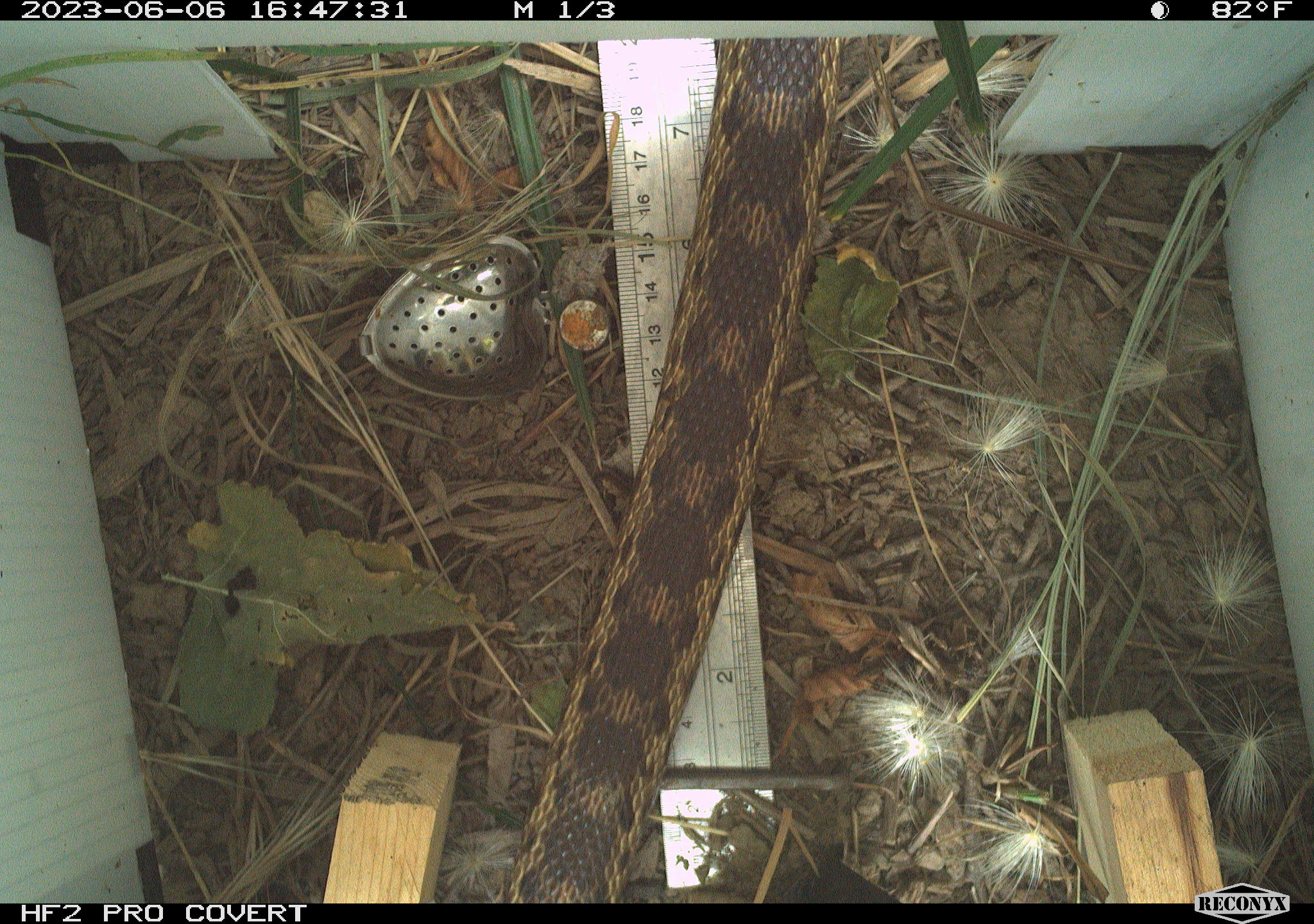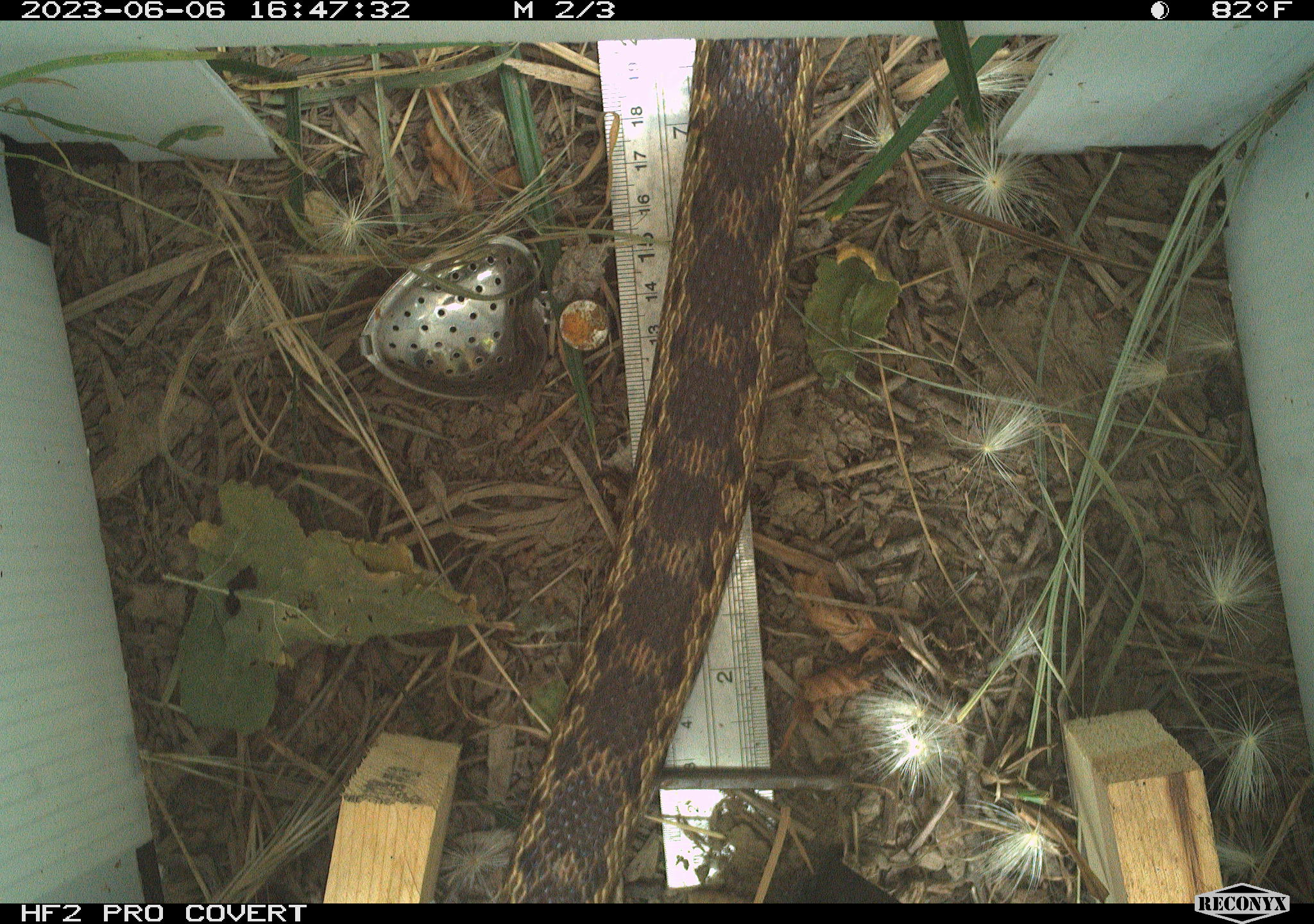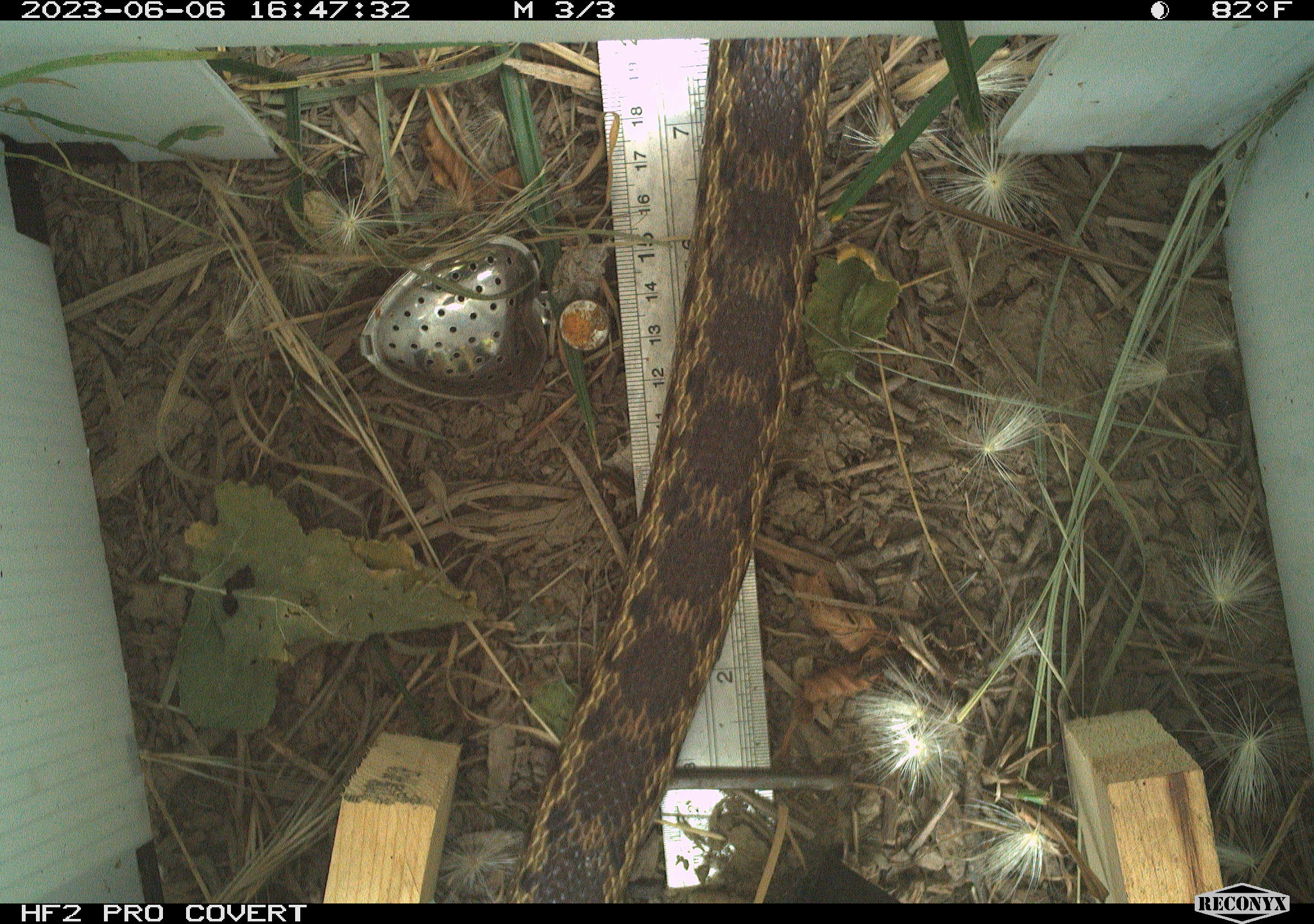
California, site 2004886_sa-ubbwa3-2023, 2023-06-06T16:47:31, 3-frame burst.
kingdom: Animalia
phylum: Chordata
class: Reptilia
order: Squamata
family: Colubridae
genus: Pituophis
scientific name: Pituophis catenifer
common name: gophersnake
Gophersnake (Pituophis catenifer).